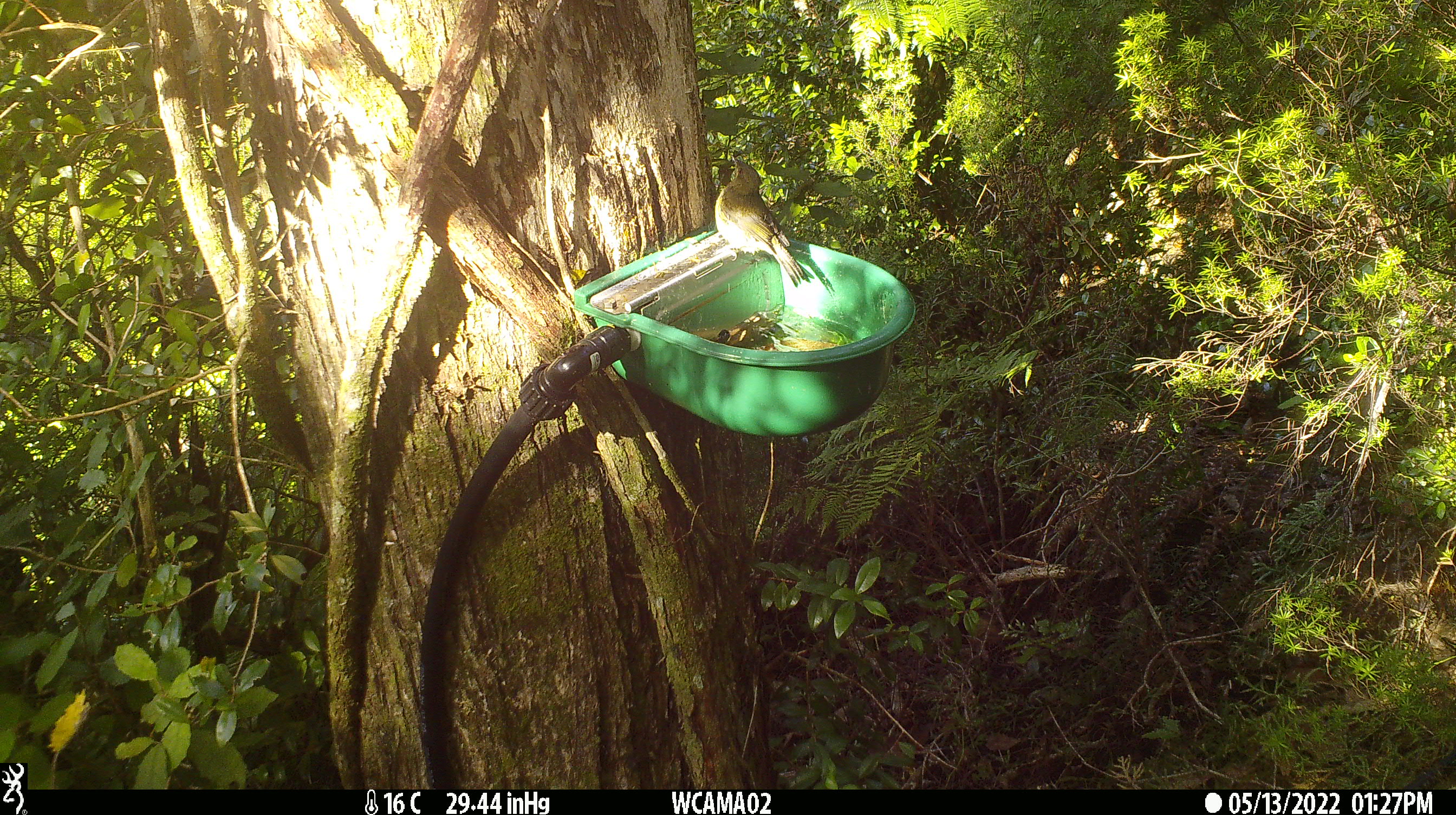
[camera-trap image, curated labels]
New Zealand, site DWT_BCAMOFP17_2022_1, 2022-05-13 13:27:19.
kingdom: Animalia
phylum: Chordata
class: Aves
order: Passeriformes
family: Meliphagidae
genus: Anthornis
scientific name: Anthornis melanura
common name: new zealand bellbird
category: bellbird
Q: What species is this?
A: Bellbird (new zealand bellbird) (Anthornis melanura).